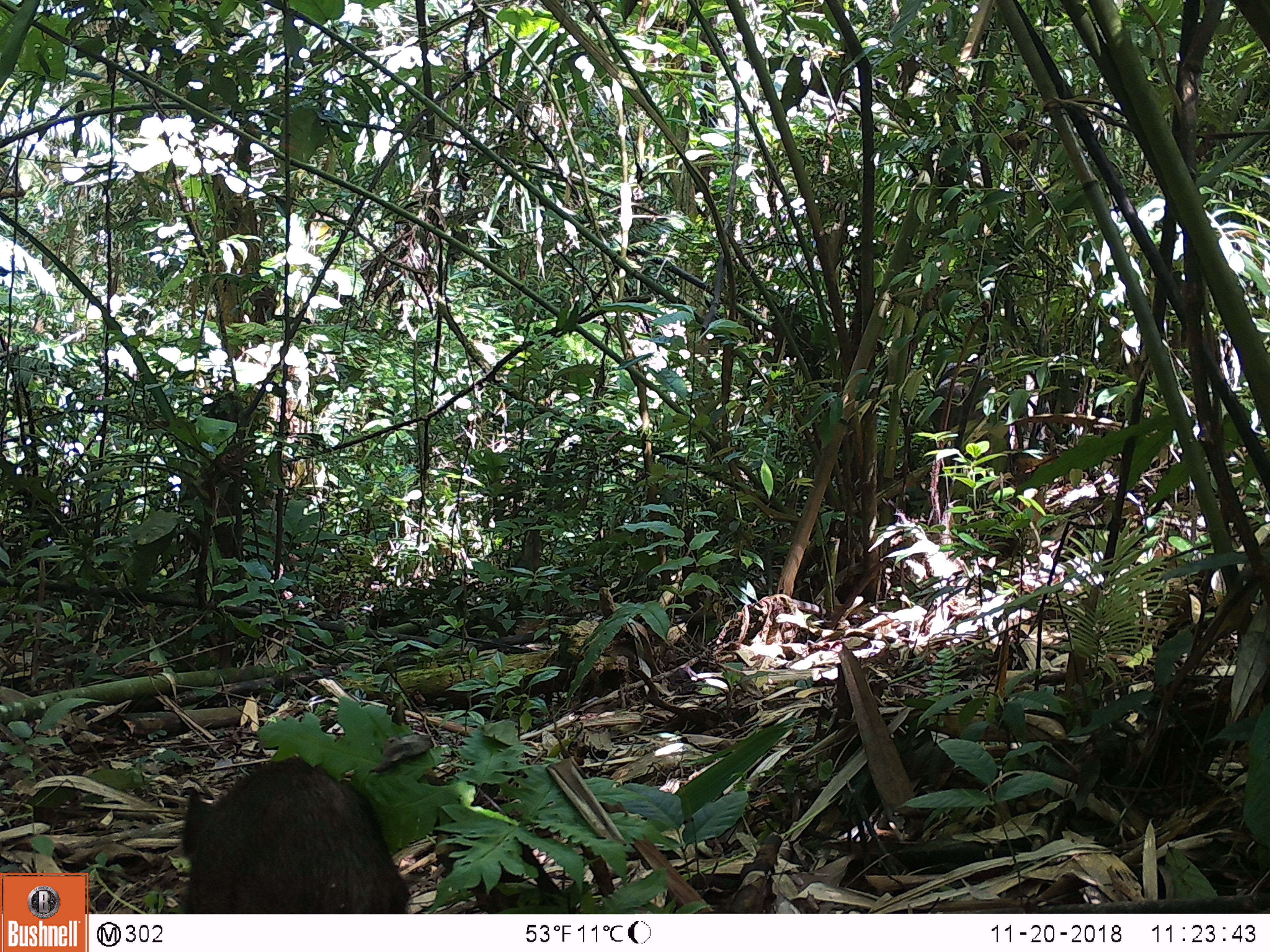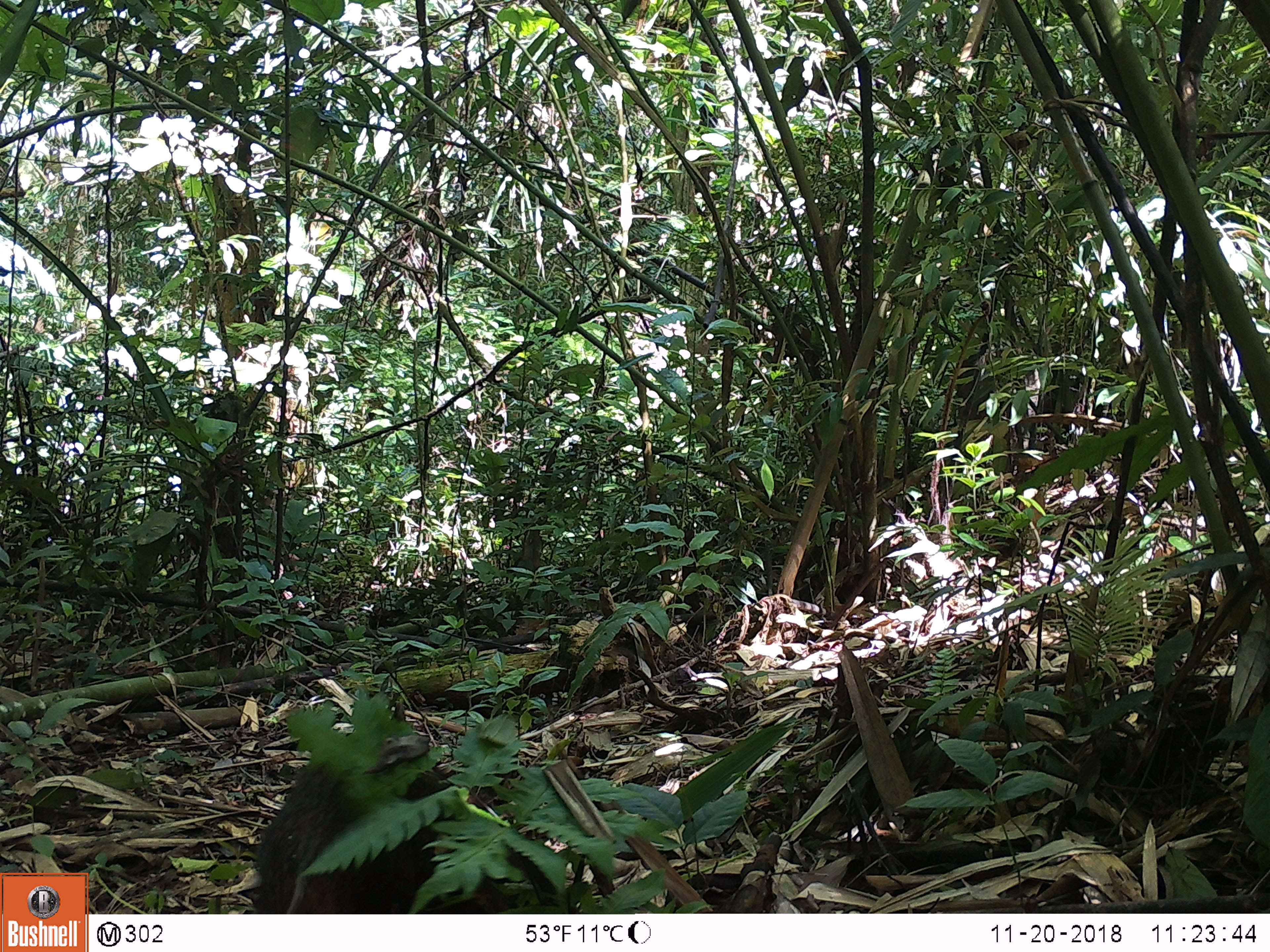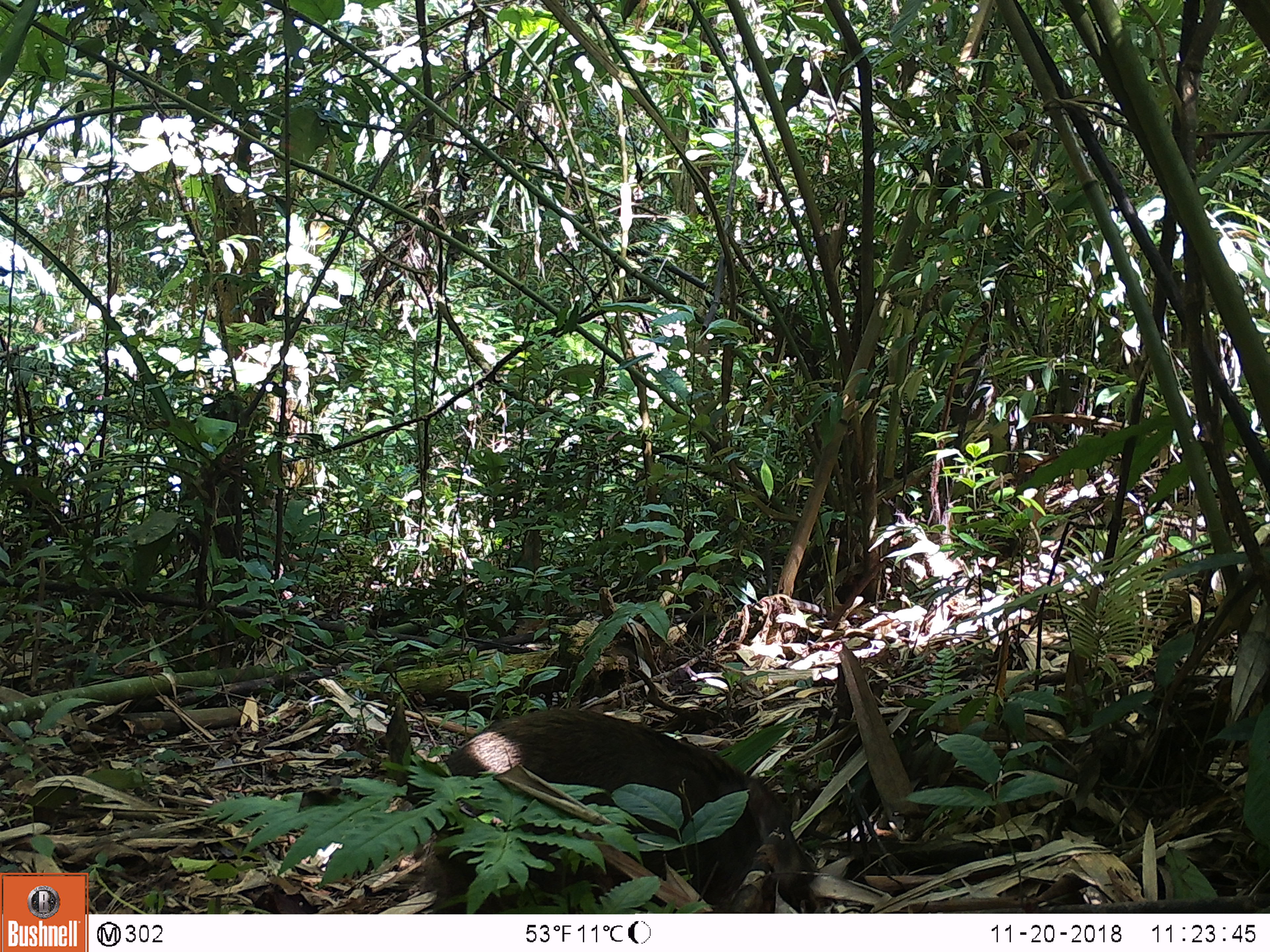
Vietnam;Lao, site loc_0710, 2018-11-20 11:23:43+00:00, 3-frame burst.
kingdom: Animalia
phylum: Chordata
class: Mammalia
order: Artiodactyla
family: Suidae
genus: Sus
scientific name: Sus scrofa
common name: eurasian wild pig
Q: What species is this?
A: Eurasian wild pig (Sus scrofa).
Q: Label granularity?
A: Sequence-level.